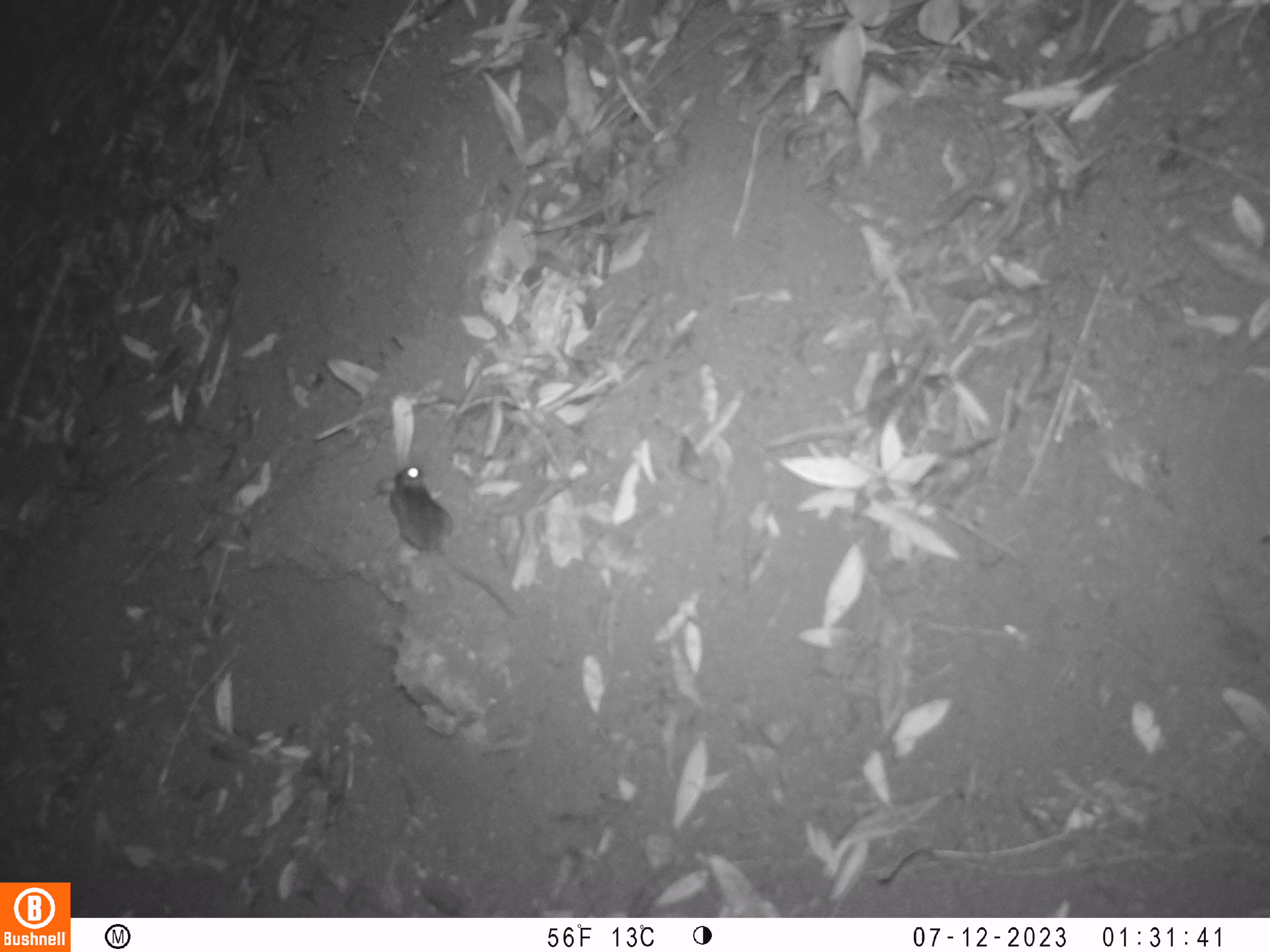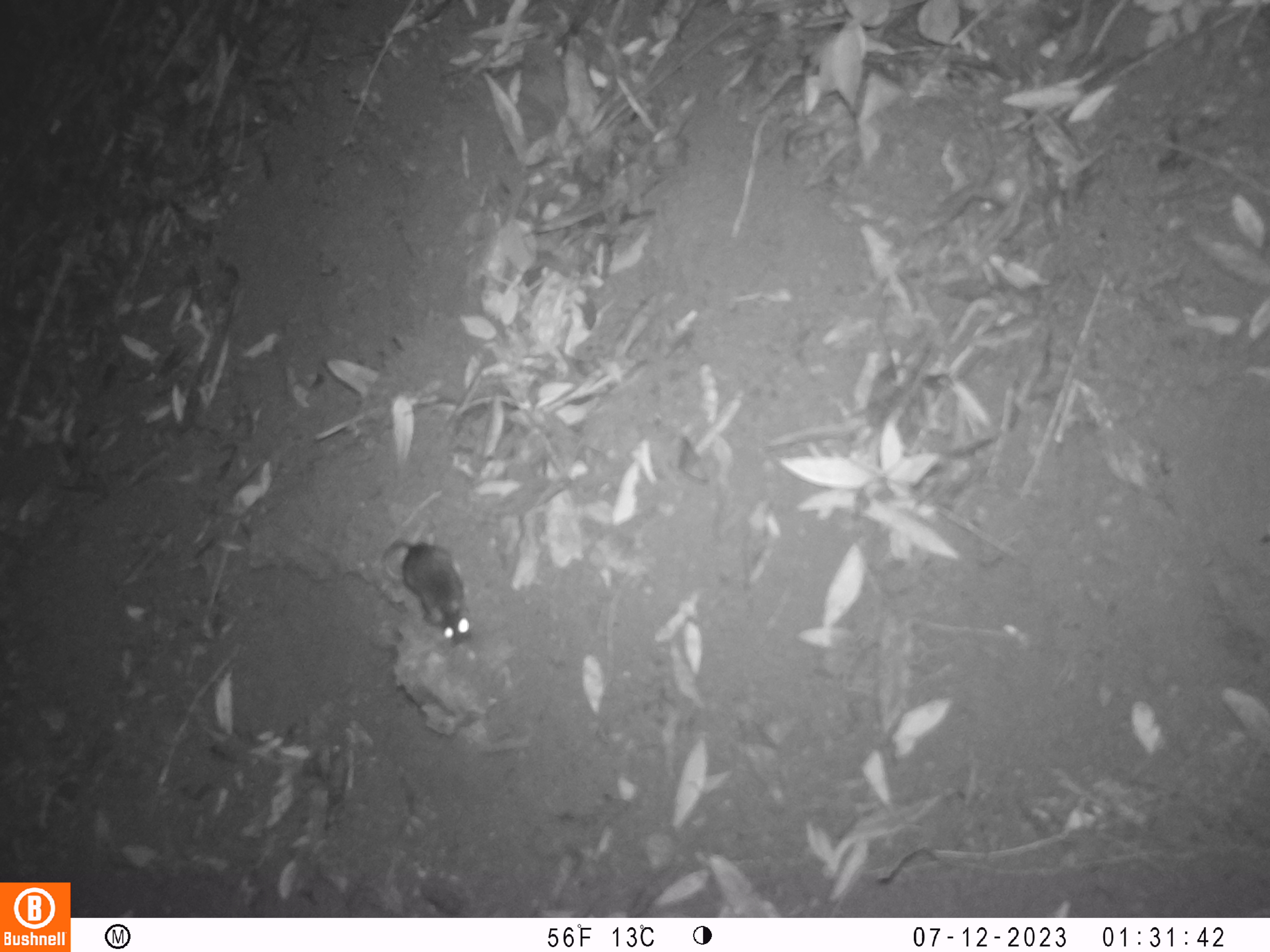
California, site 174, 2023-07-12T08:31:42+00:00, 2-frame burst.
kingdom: Animalia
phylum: Chordata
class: Mammalia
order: Rodentia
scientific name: Rodentia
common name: mouse or rat